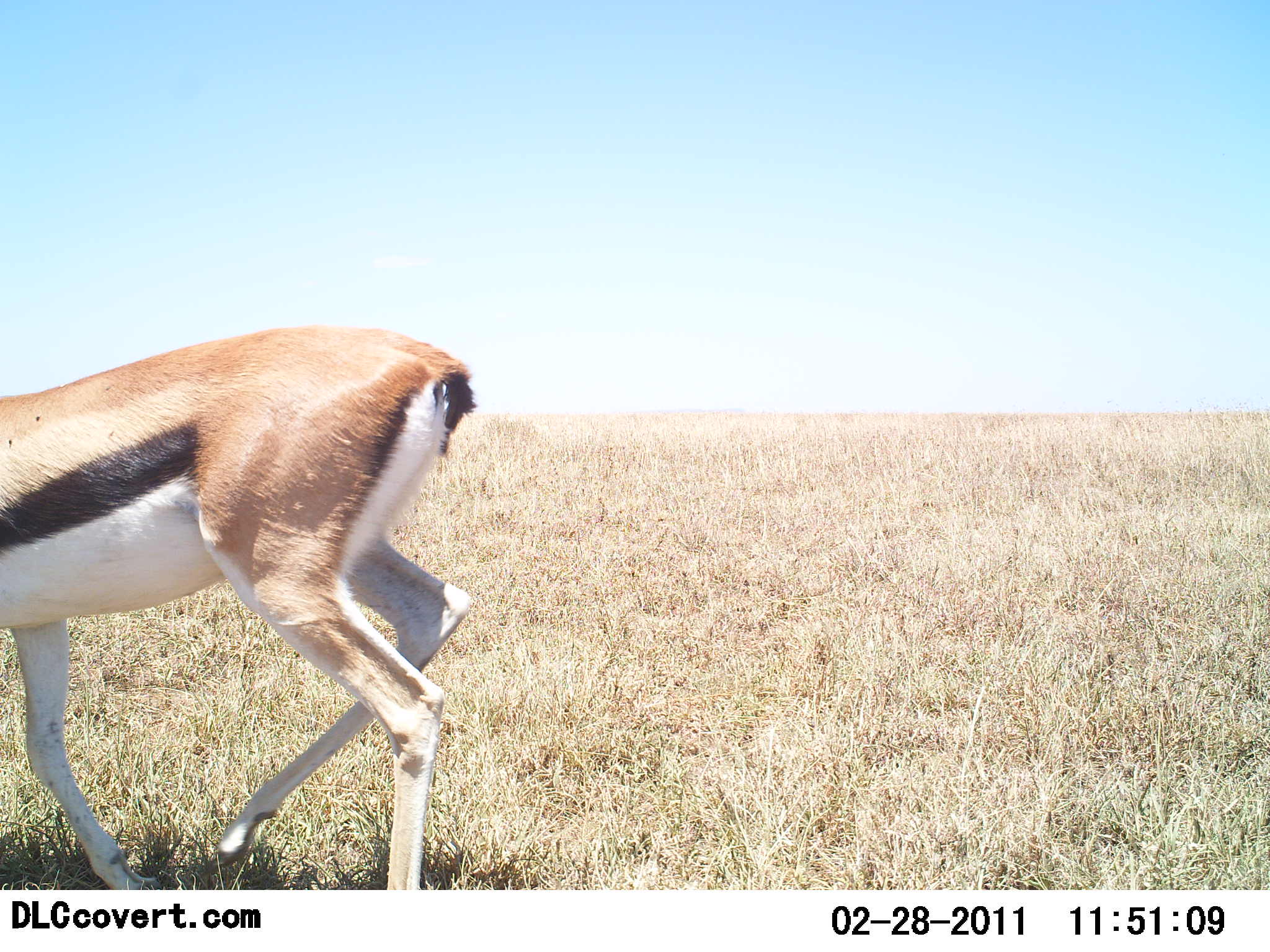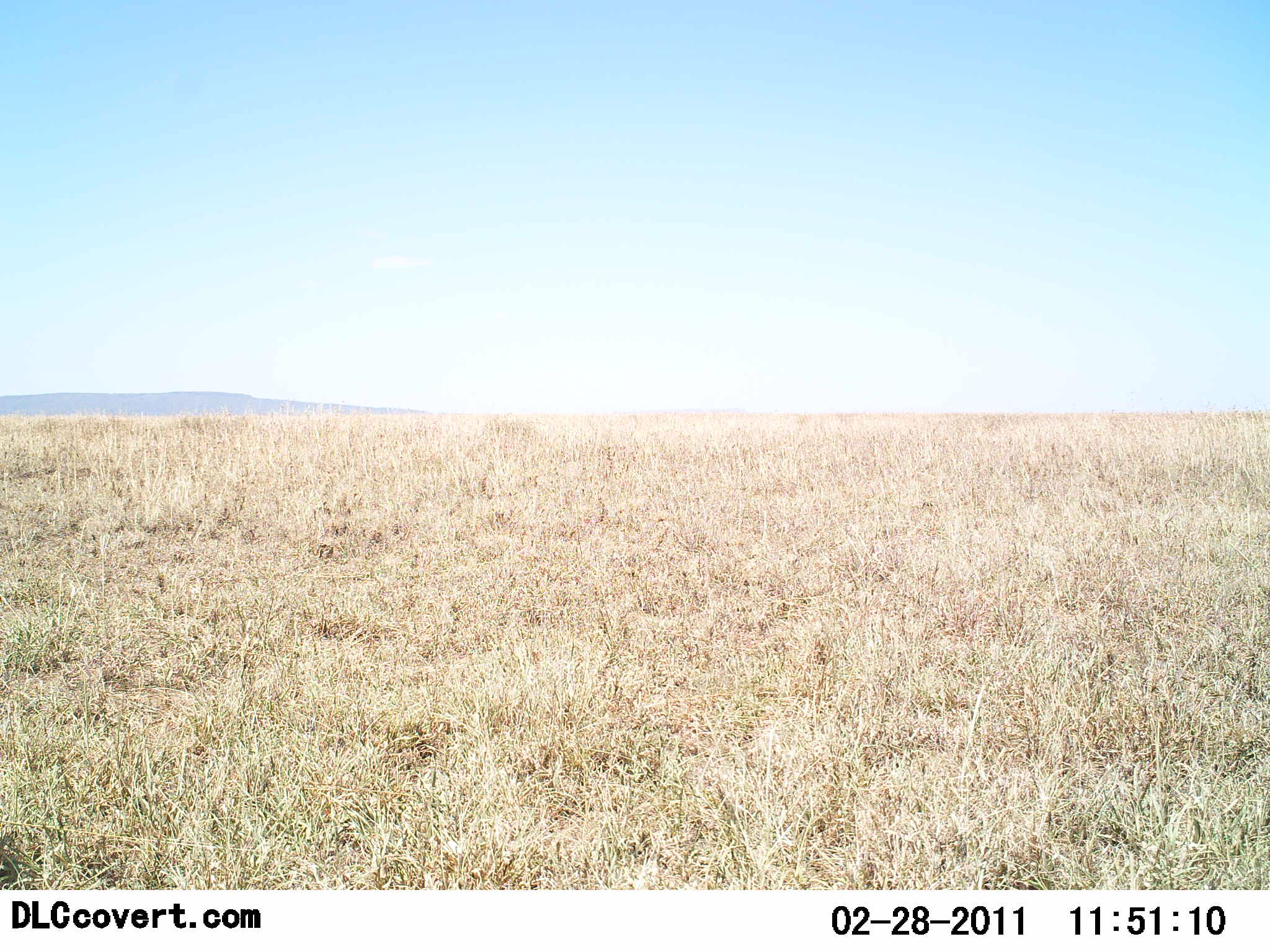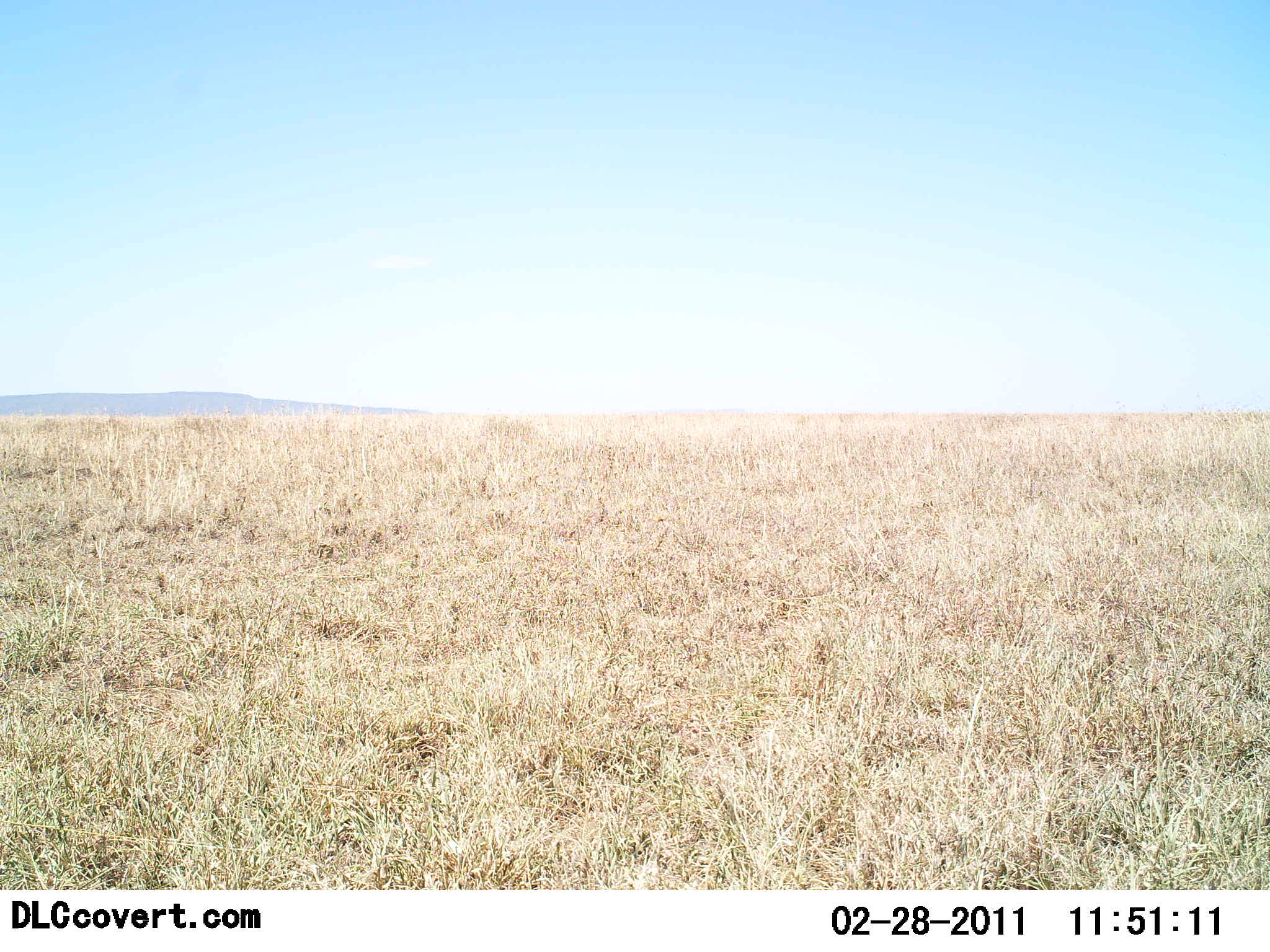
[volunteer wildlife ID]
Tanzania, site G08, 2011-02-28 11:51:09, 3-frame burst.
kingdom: Animalia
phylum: Chordata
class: Mammalia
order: Artiodactyla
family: Bovidae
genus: Eudorcas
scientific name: Eudorcas thomsonii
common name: thomson's gazelle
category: gazellethomsons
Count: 1.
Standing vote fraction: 0%.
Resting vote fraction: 0%.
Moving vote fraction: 100%.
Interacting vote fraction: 0%.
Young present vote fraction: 0%.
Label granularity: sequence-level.